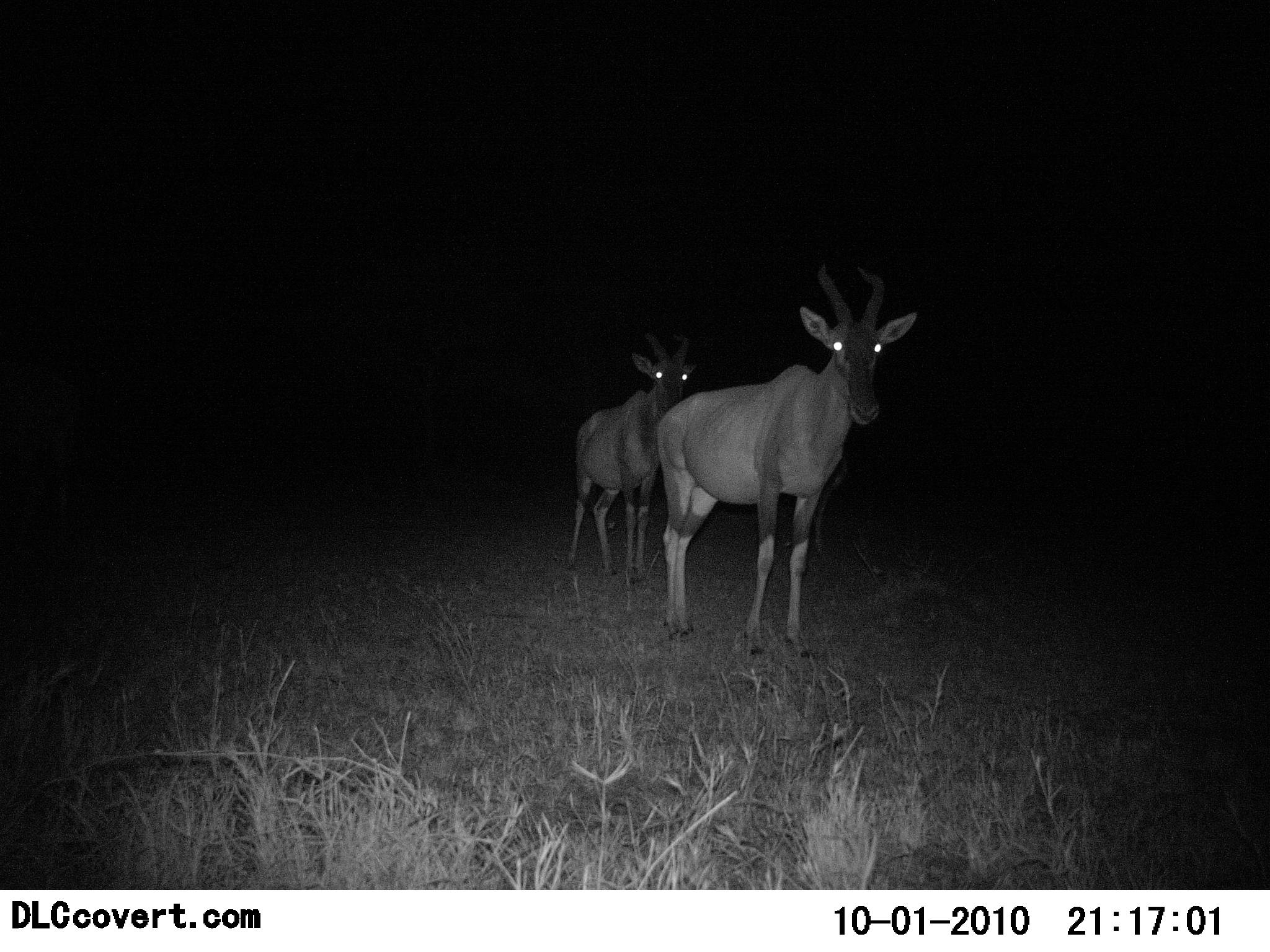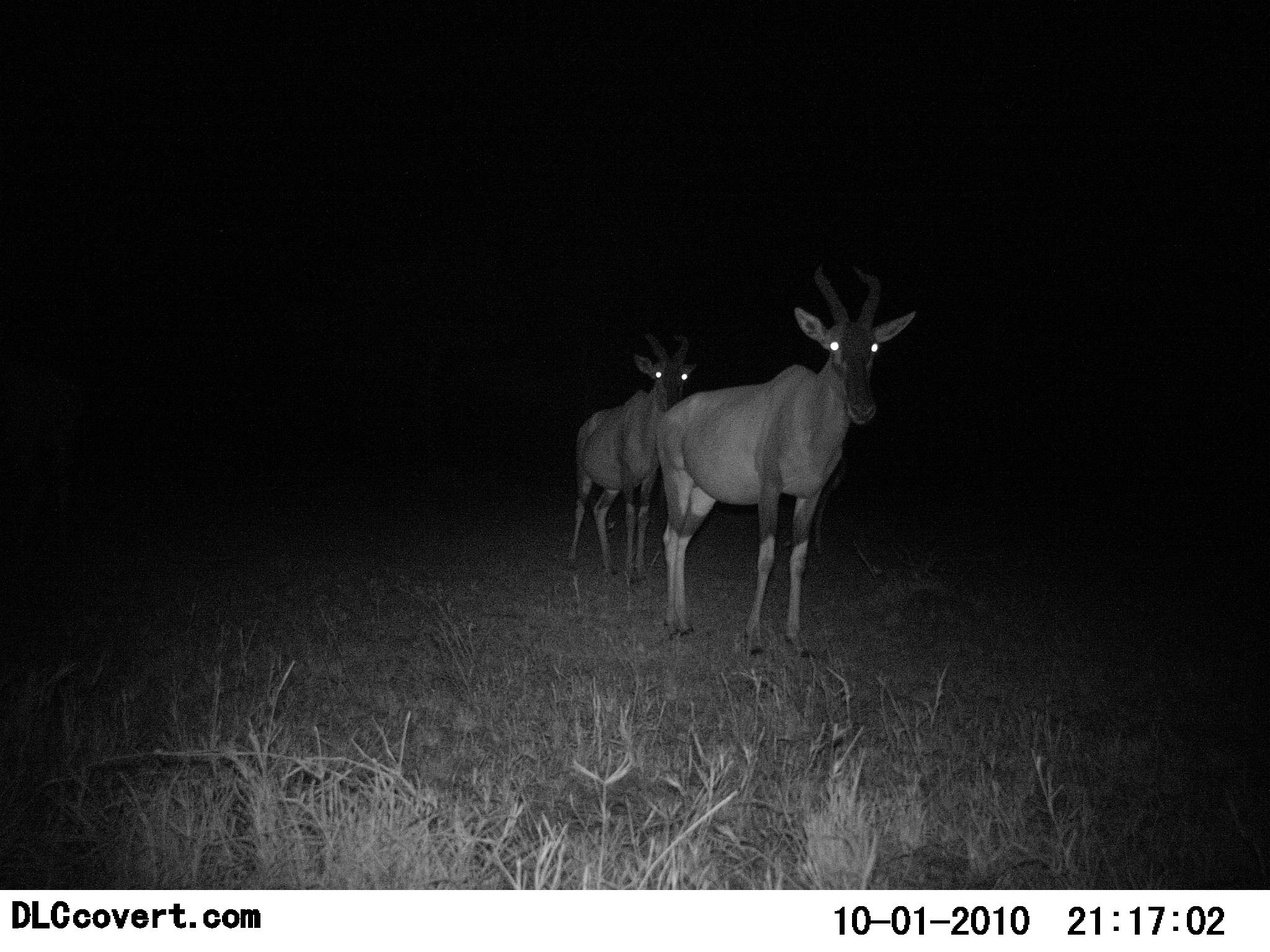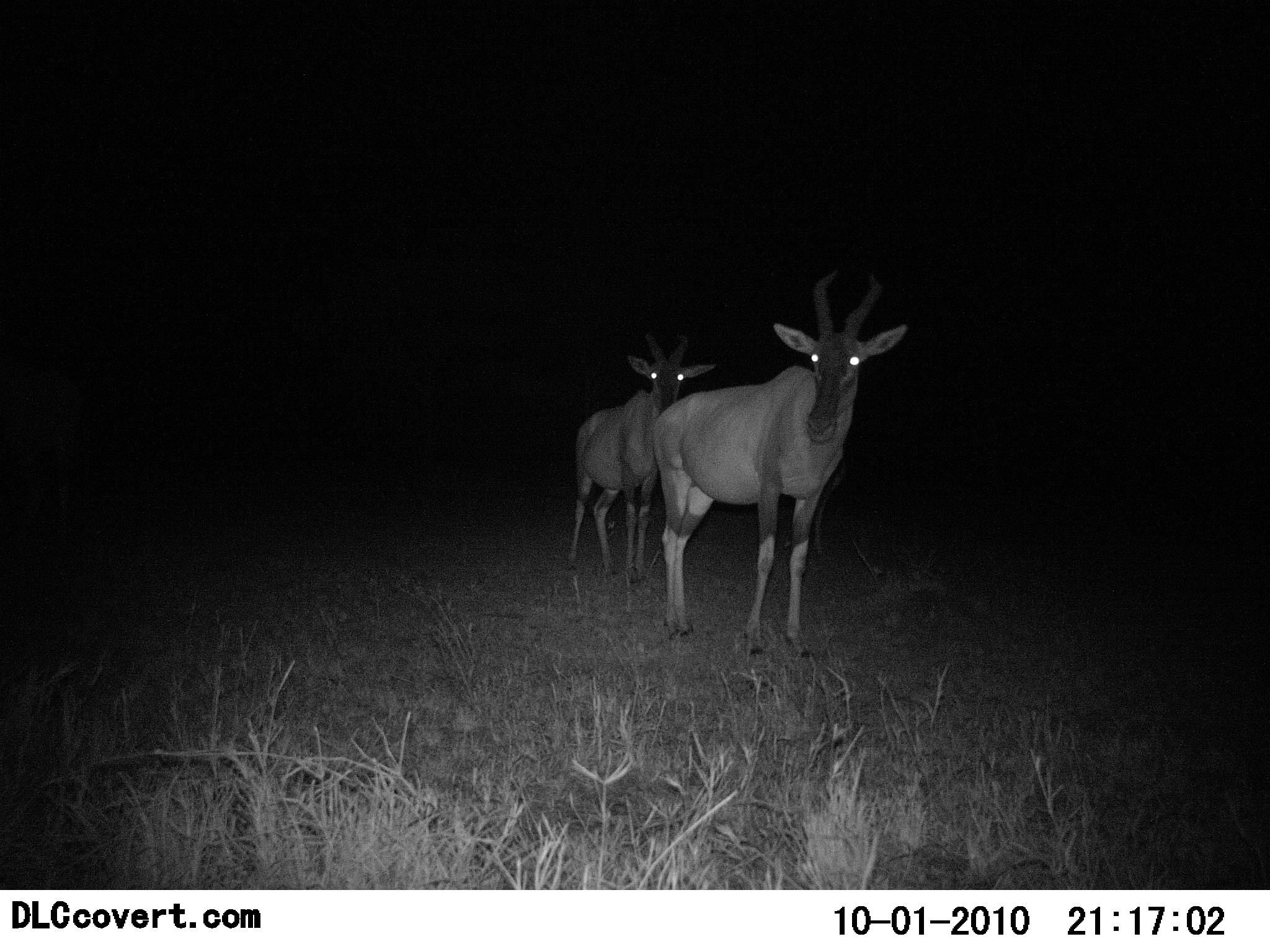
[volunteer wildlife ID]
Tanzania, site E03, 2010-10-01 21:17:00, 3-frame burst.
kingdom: Animalia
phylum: Chordata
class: Mammalia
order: Artiodactyla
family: Bovidae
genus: Damaliscus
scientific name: Damaliscus lunatus jimela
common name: topi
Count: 2.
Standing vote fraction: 93%.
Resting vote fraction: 0%.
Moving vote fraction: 7%.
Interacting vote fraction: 0%.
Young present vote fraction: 0%.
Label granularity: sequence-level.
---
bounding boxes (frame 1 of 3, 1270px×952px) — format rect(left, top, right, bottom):
animal: rect(655, 259, 920, 664); rect(565, 330, 703, 591)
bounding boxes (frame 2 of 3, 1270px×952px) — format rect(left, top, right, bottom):
animal: rect(655, 265, 918, 666); rect(561, 330, 706, 594)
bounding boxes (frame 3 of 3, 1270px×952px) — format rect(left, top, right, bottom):
animal: rect(651, 268, 909, 661); rect(566, 330, 720, 590)